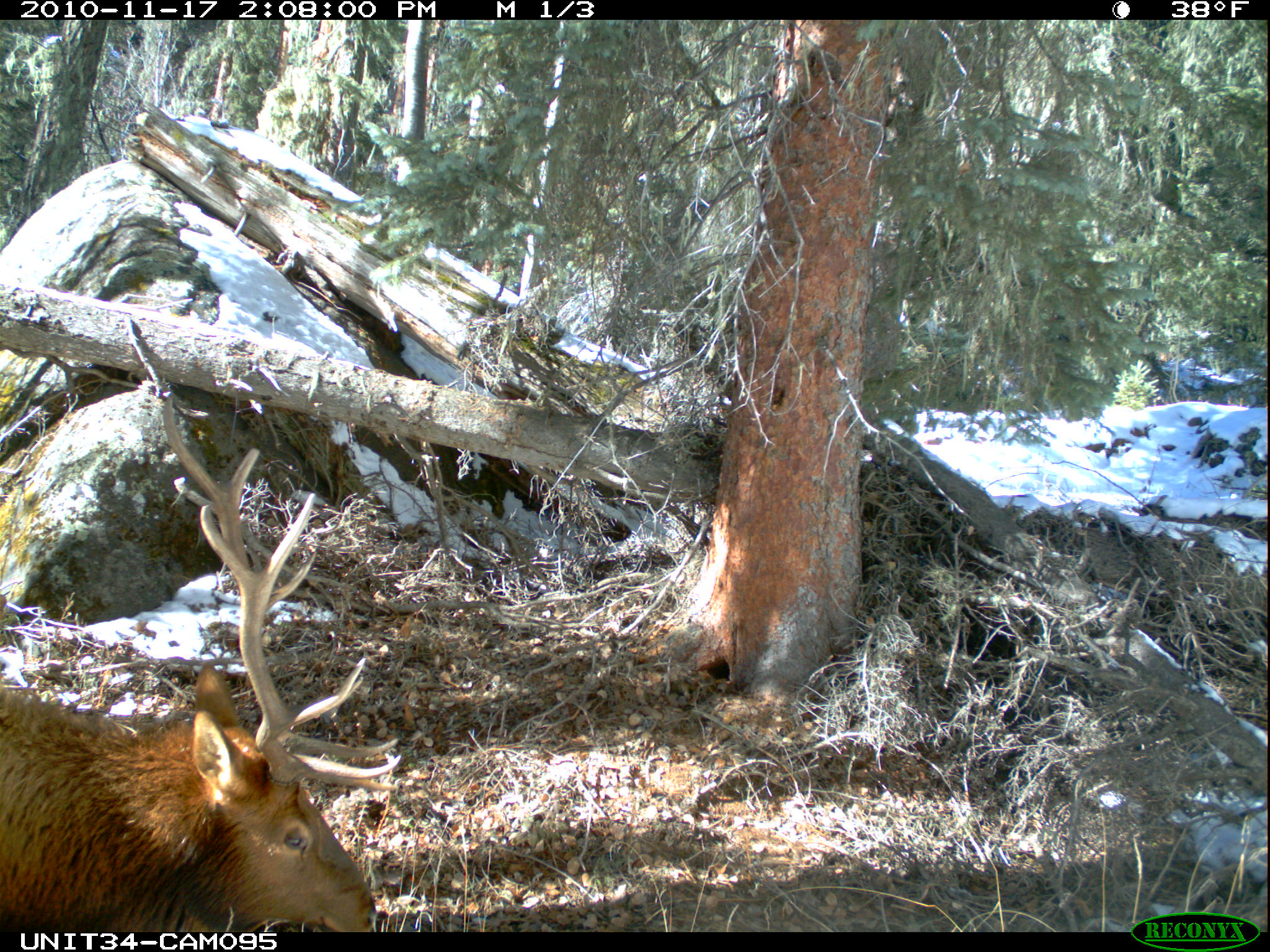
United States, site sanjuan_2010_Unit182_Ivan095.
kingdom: Animalia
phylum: Chordata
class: Mammalia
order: Artiodactyla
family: Cervidae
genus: Cervus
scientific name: Cervus elaphus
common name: red deer